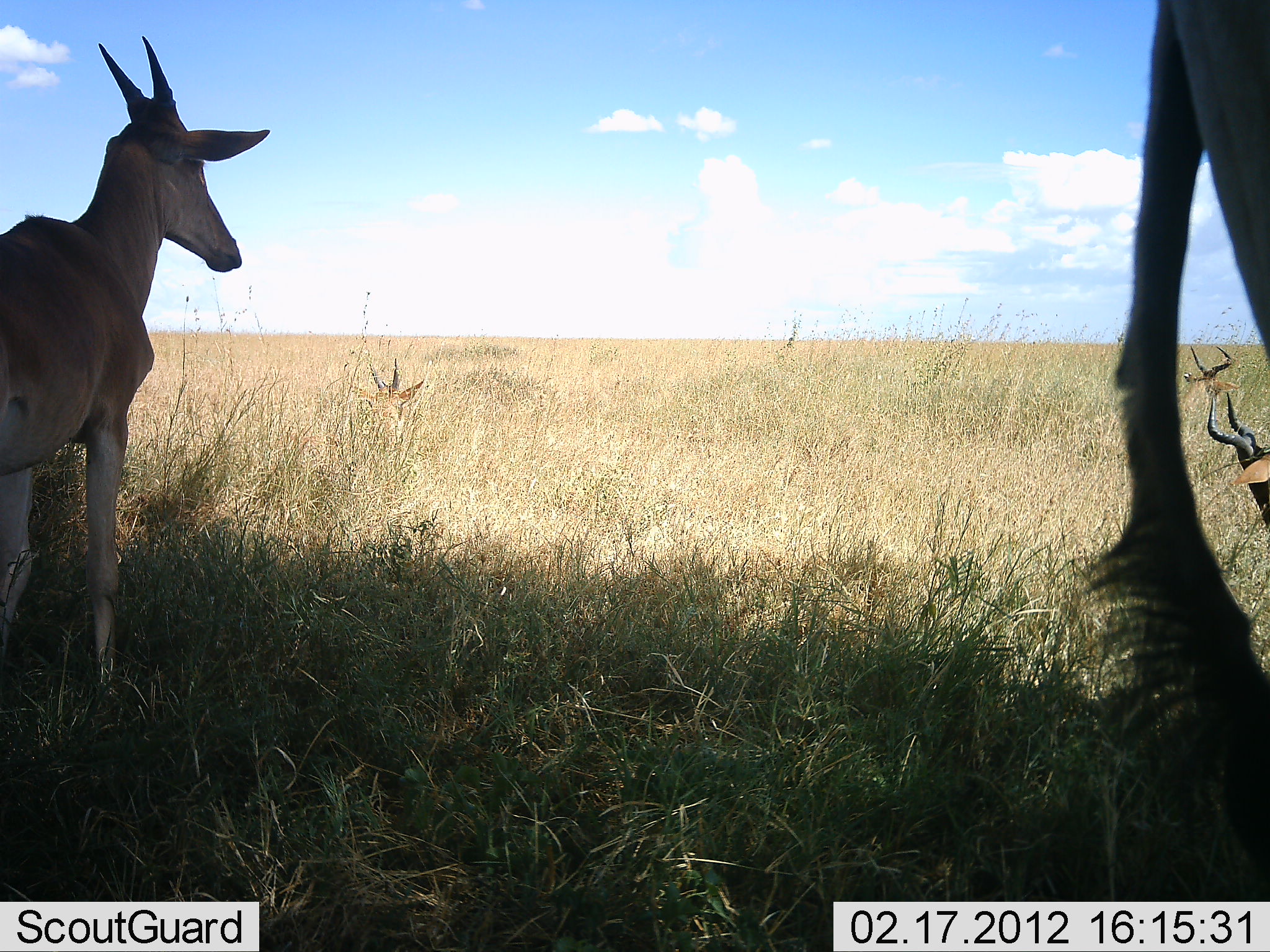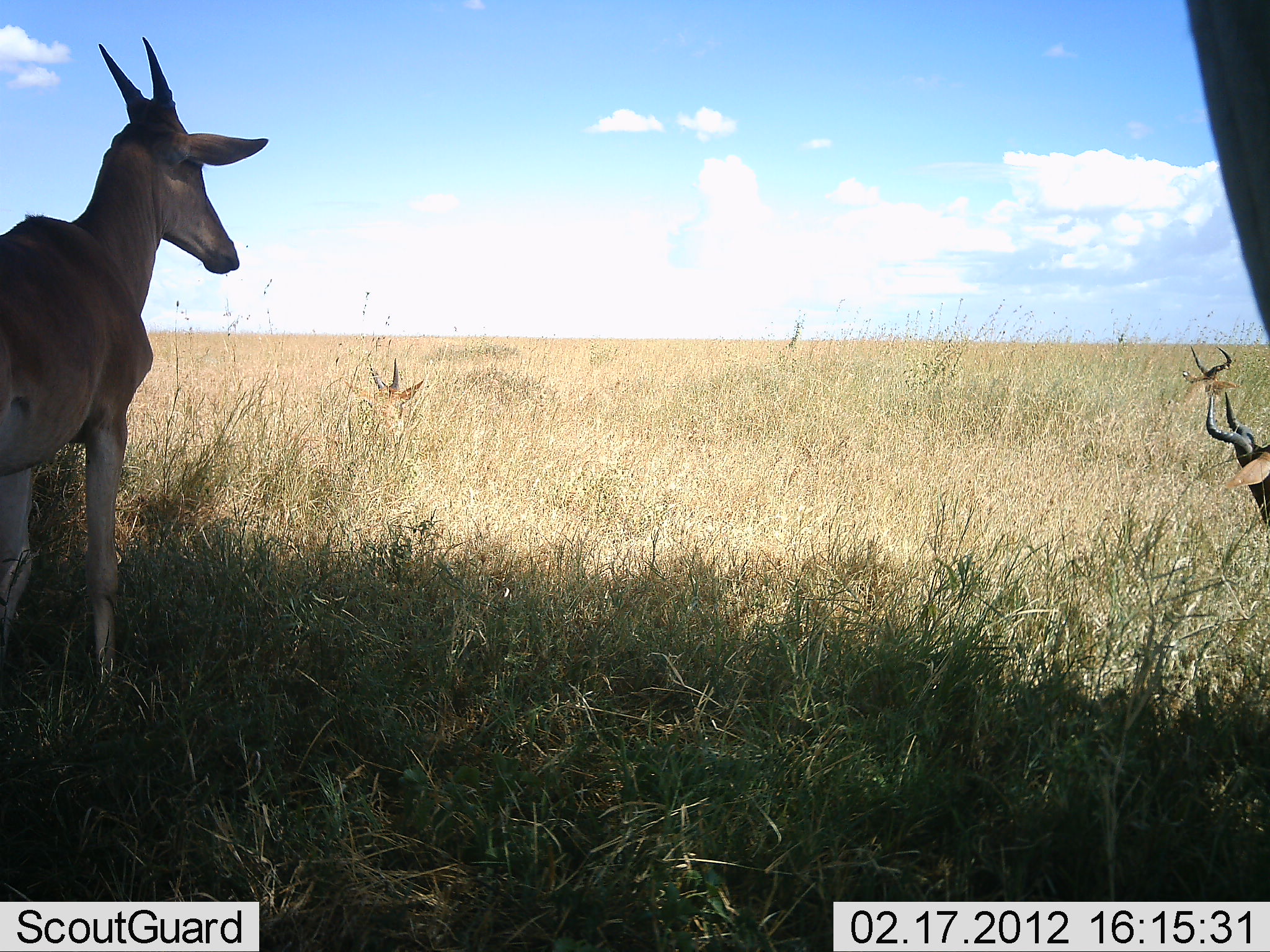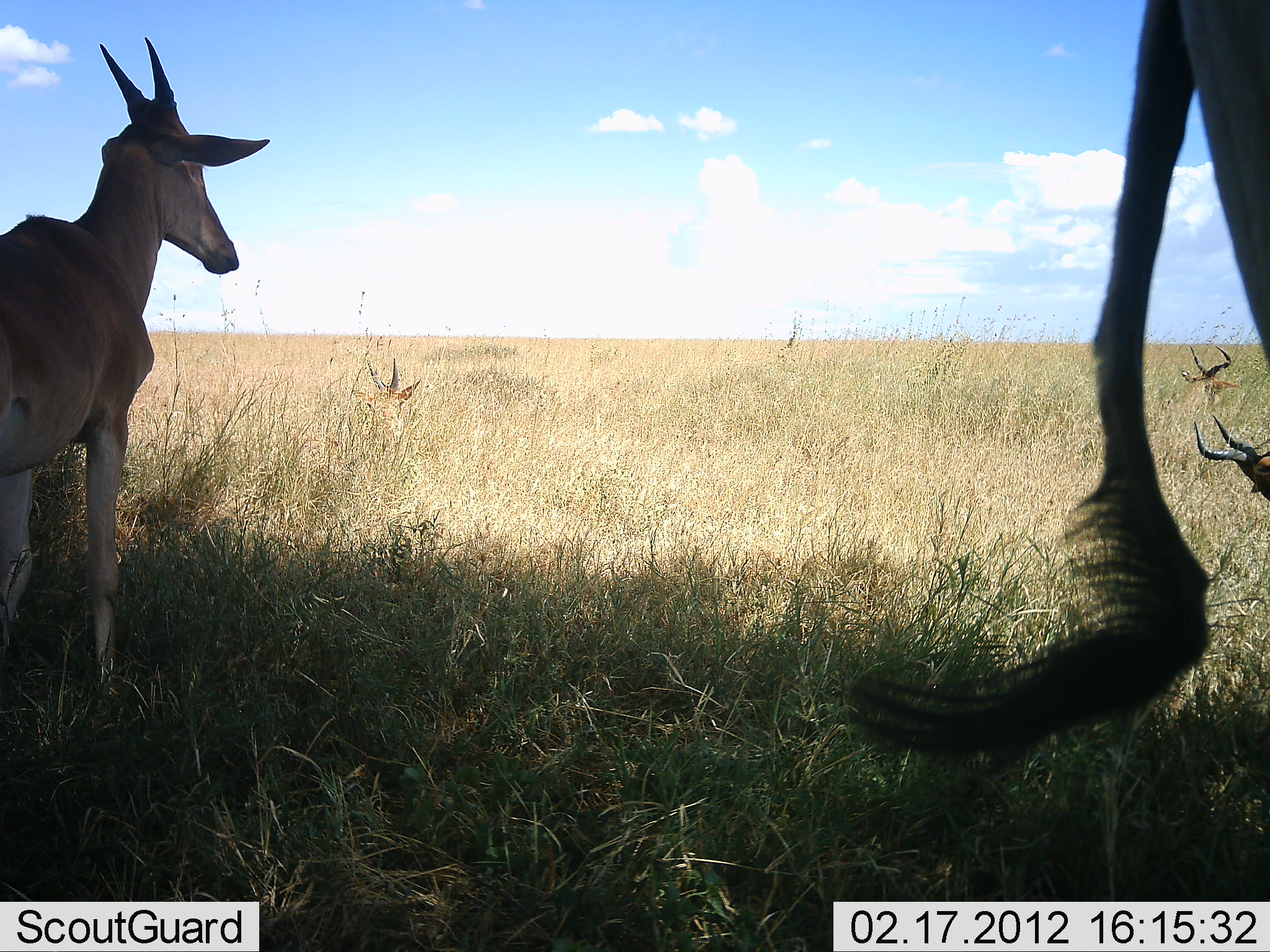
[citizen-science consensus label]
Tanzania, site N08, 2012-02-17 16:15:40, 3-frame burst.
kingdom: Animalia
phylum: Chordata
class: Mammalia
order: Artiodactyla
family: Bovidae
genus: Alcelaphus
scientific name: Alcelaphus buselaphus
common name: hartebeest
Hartebeest (Alcelaphus buselaphus), count 5. Behavior (volunteer vote fractions): standing 89%, resting 89%, moving 0%, interacting 0%. Young present (vote fraction): 16%. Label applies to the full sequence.